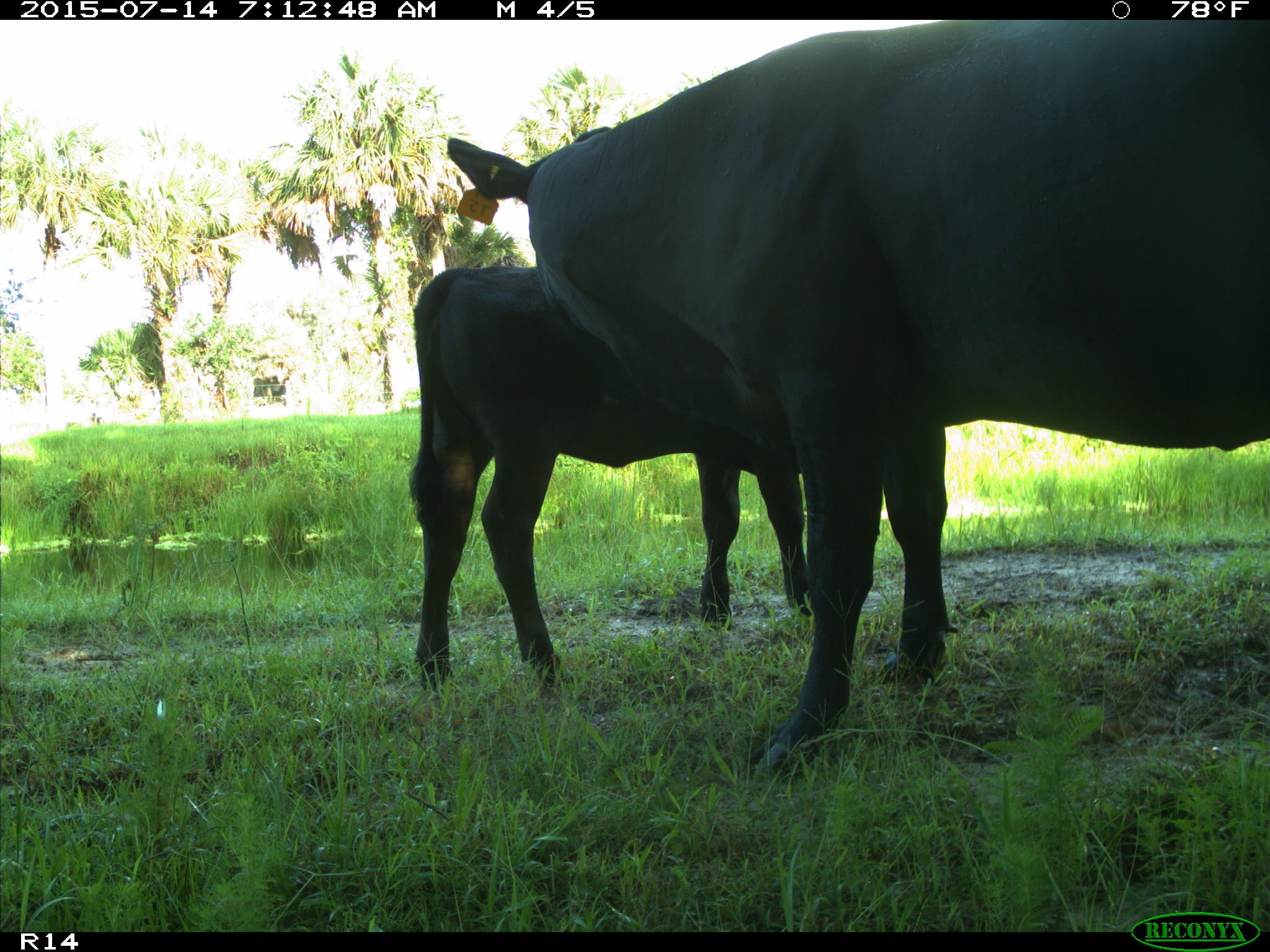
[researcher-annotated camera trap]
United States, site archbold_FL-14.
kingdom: Animalia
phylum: Chordata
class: Mammalia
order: Artiodactyla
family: Bovidae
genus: Bos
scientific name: Bos taurus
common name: domestic cow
Bos taurus (domestic cow).